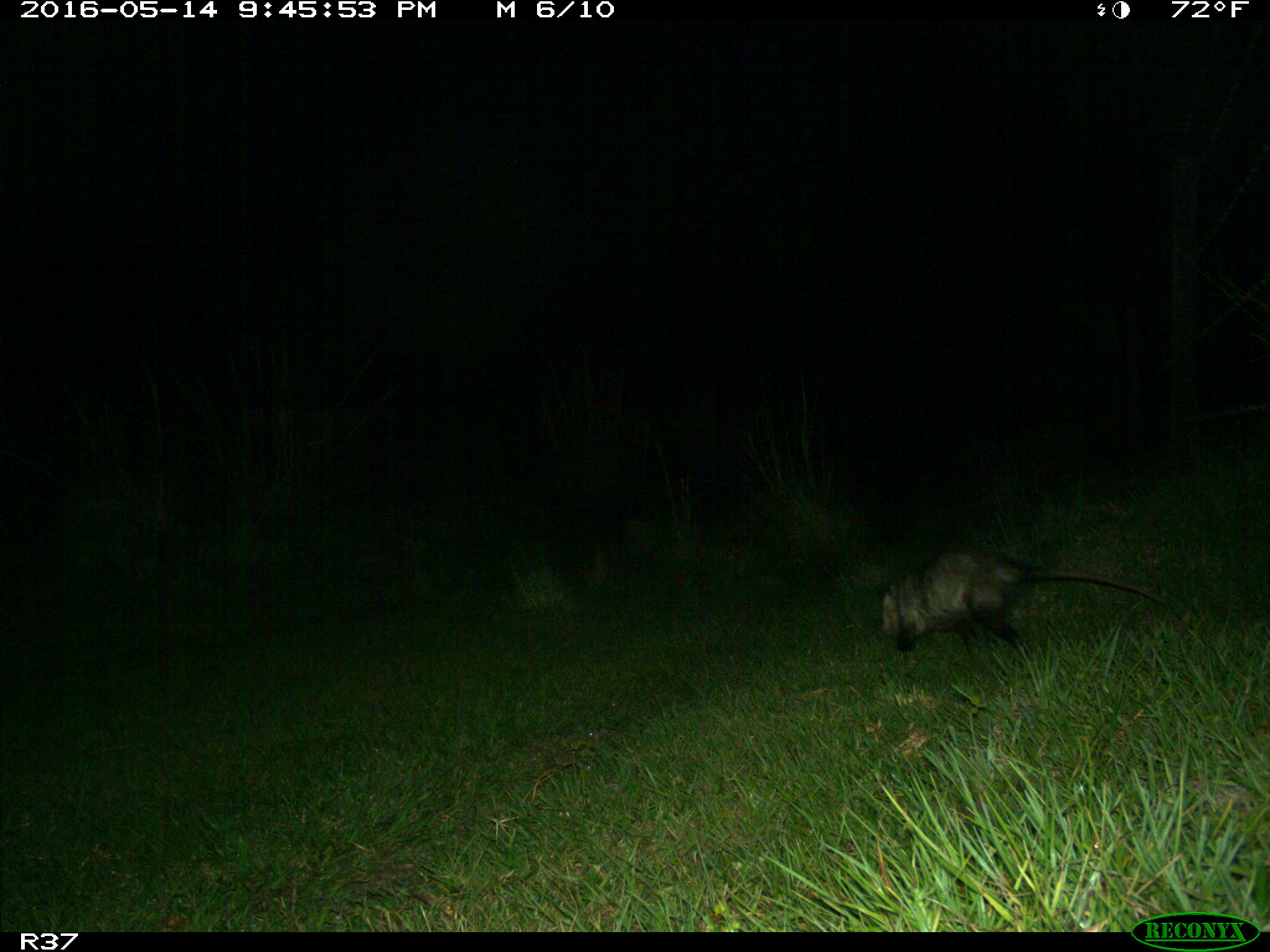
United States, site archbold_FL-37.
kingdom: Animalia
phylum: Chordata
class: Mammalia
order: Didelphimorphia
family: Didelphidae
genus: Didelphis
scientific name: Didelphis virginiana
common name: virginia opossum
Didelphis virginiana (virginia opossum).